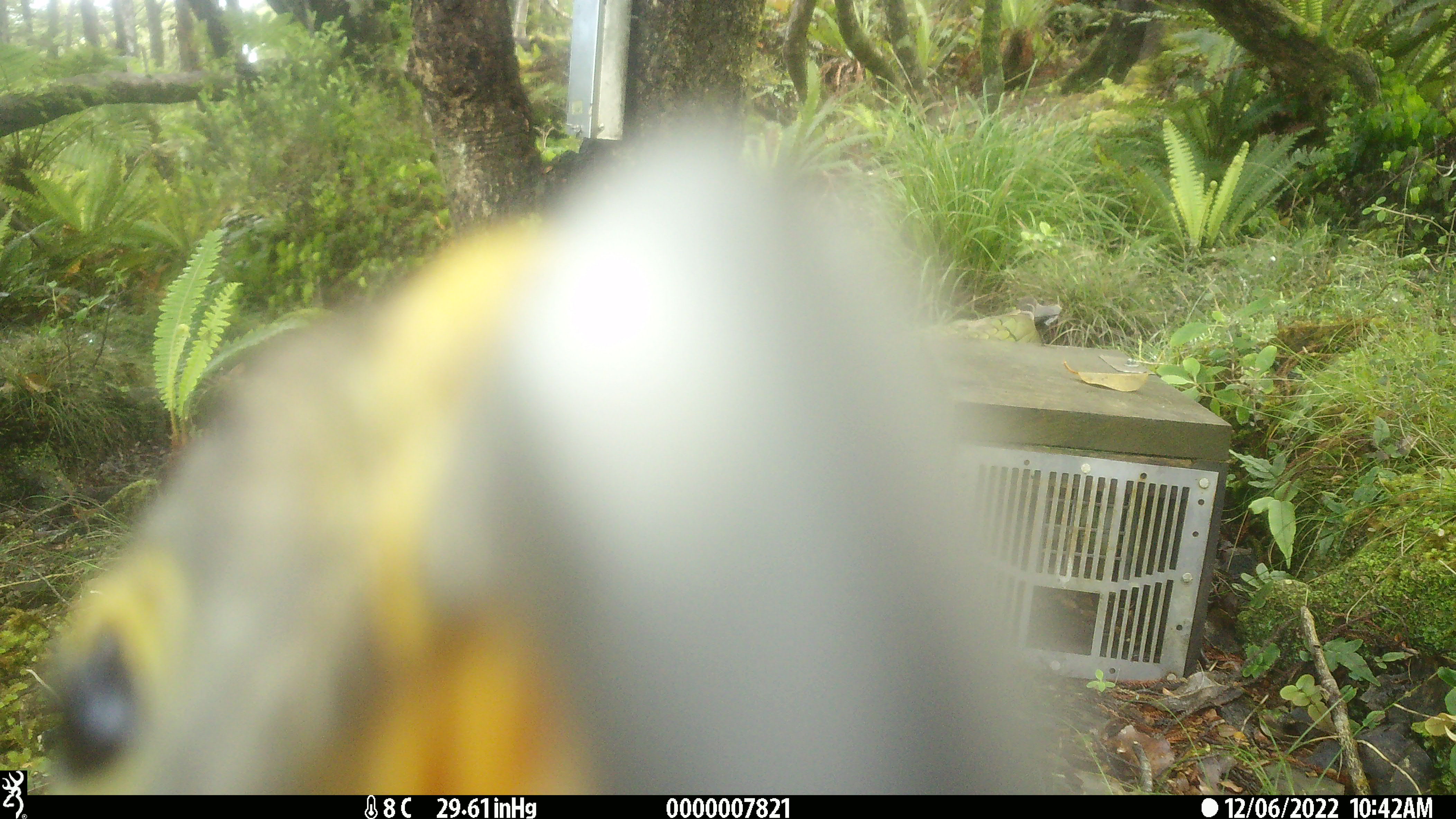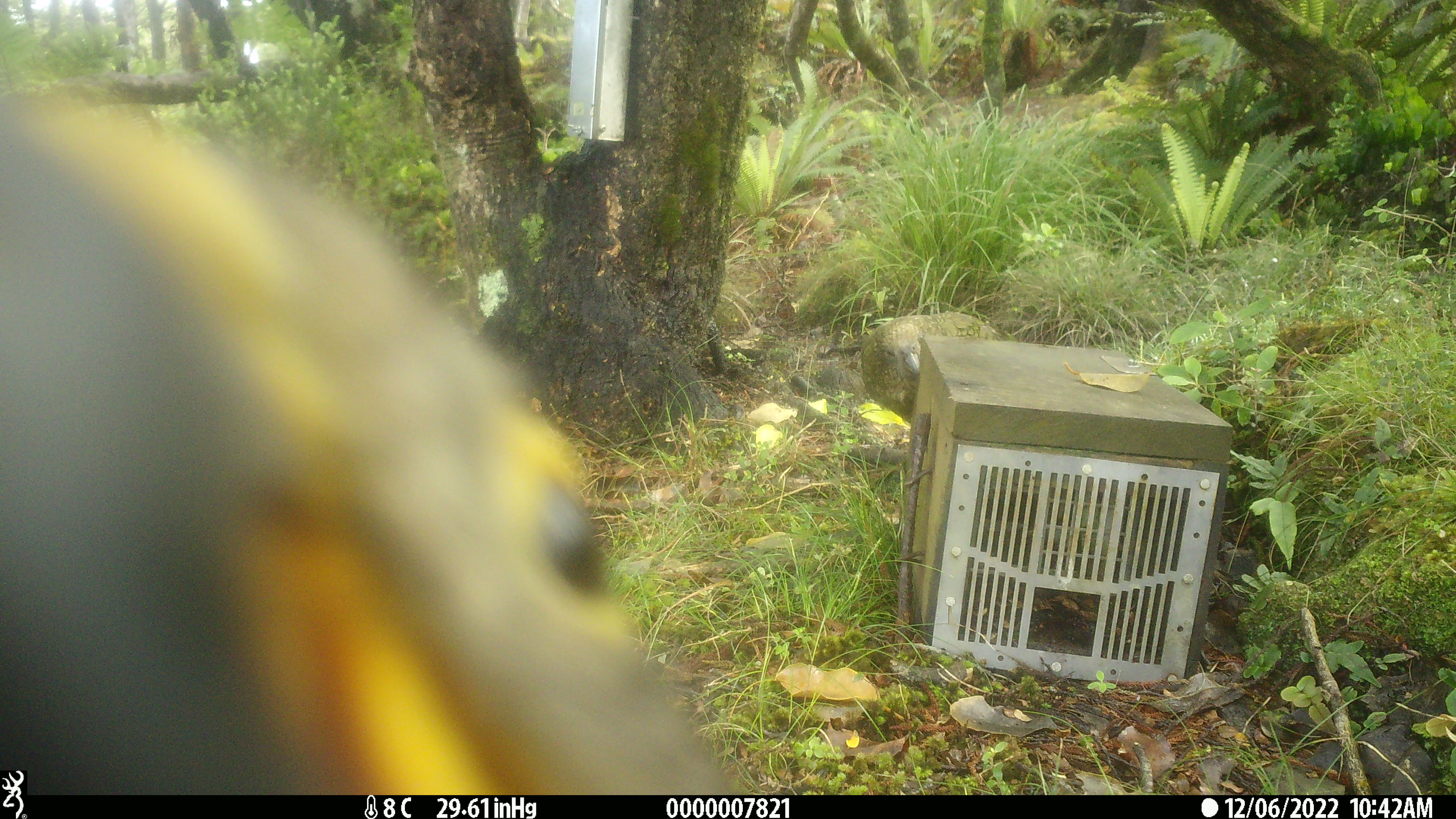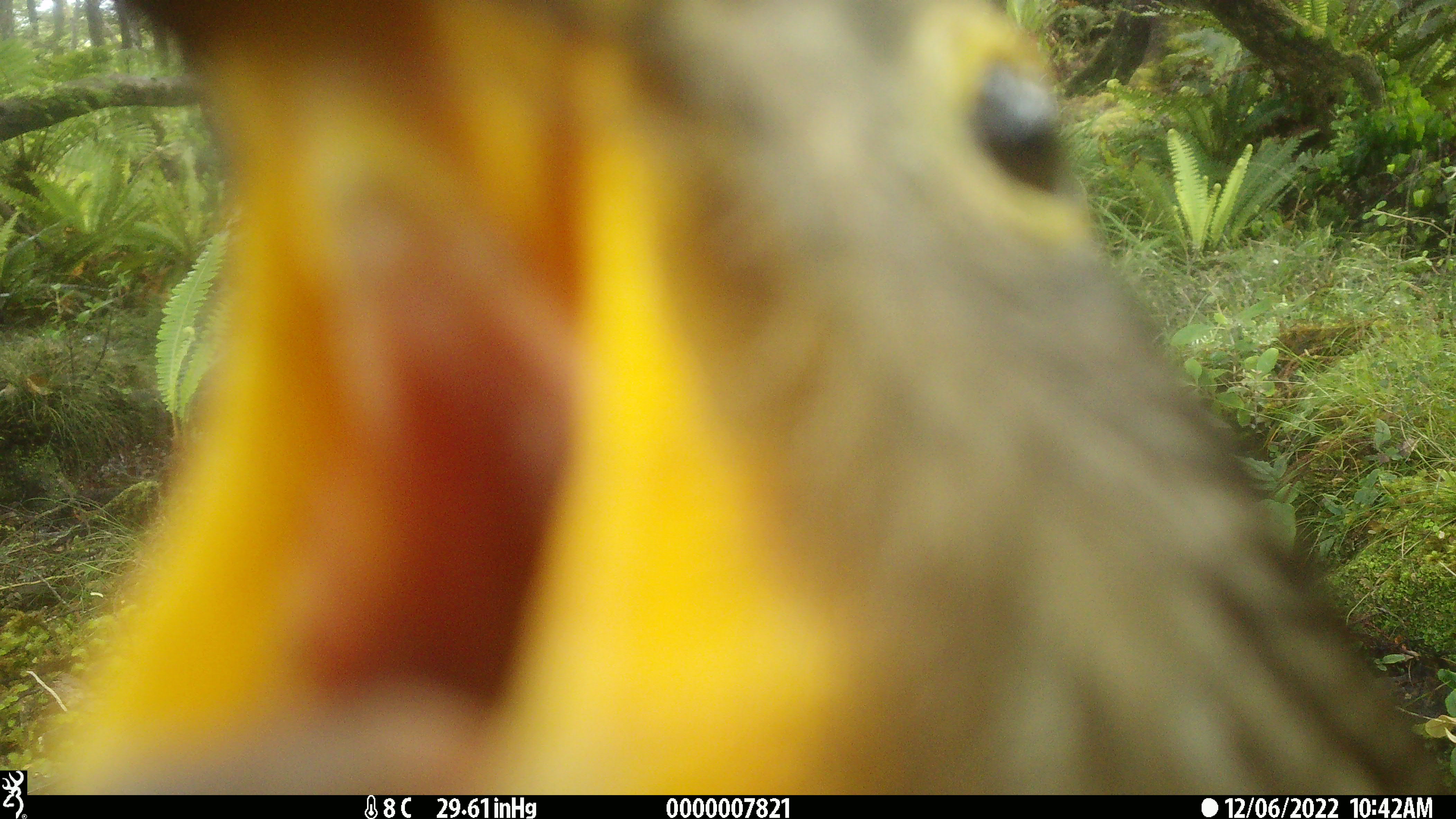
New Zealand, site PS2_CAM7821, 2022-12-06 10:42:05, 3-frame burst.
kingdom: Animalia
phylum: Chordata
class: Aves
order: Psittaciformes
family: Strigopidae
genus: Nestor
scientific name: Nestor notabilis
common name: kea